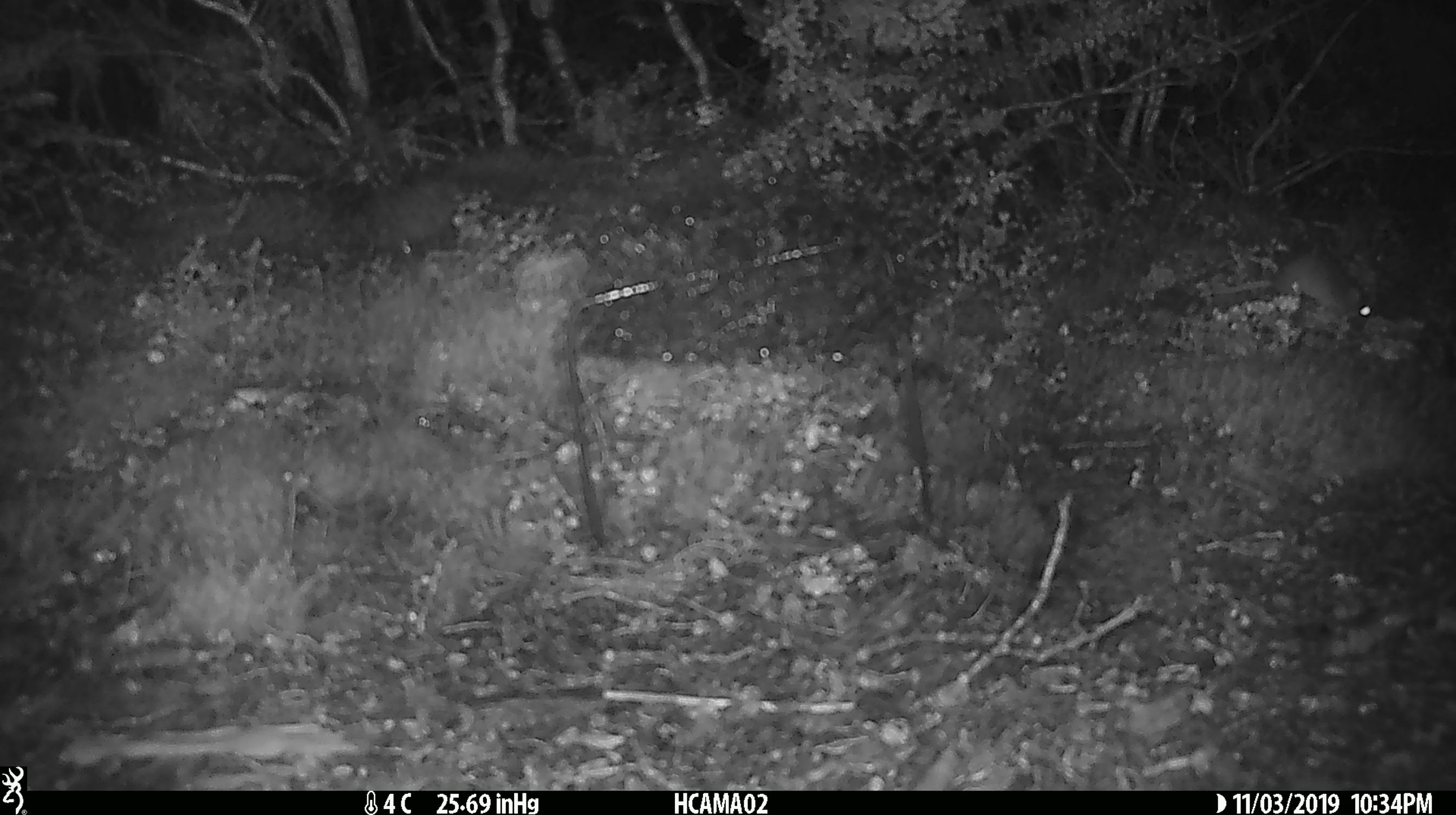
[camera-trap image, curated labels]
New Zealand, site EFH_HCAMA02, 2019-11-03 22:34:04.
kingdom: Animalia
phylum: Chordata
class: Mammalia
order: Rodentia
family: Muridae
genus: Mus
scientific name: Mus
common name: mouse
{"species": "mouse (Mus)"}